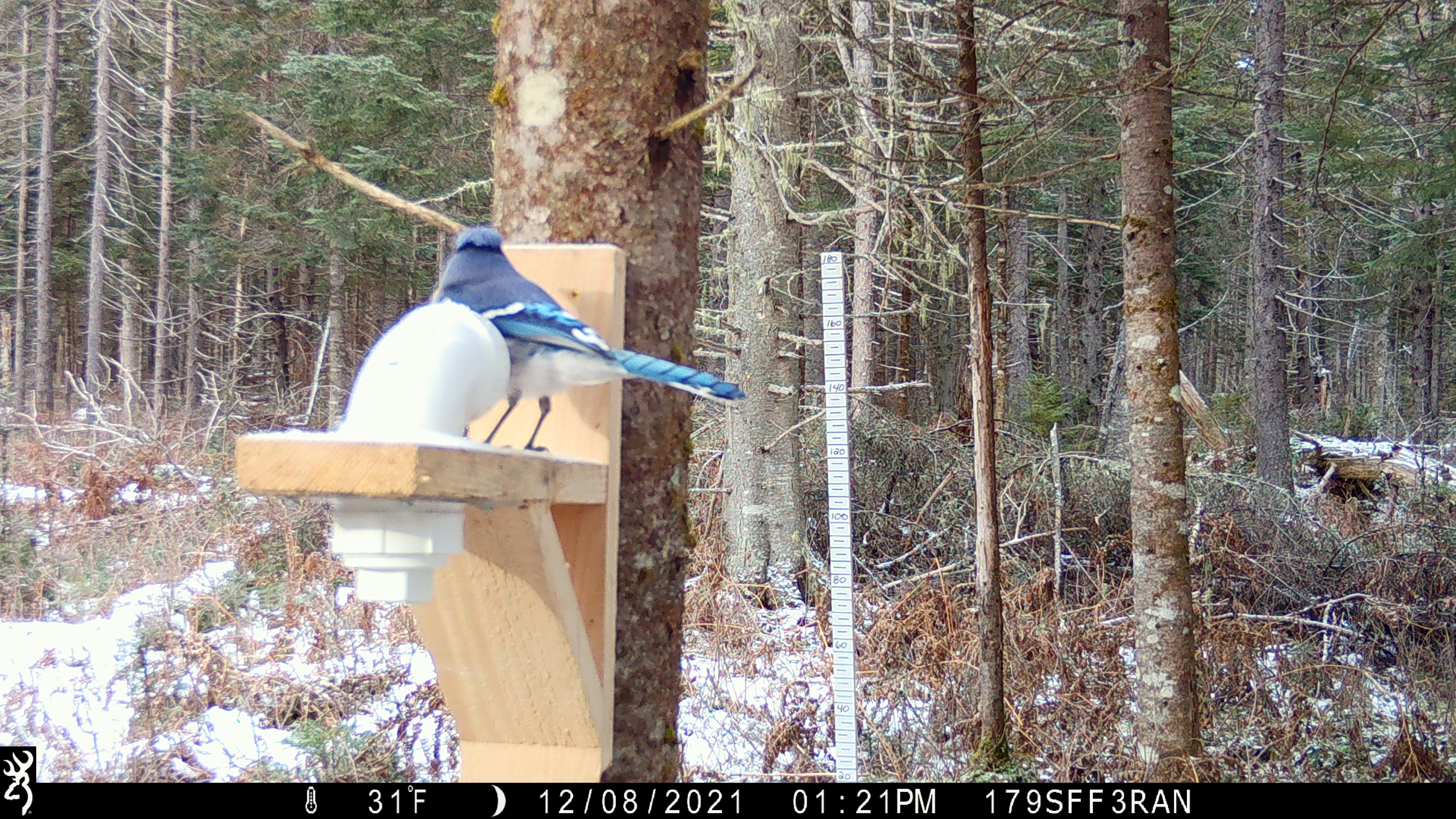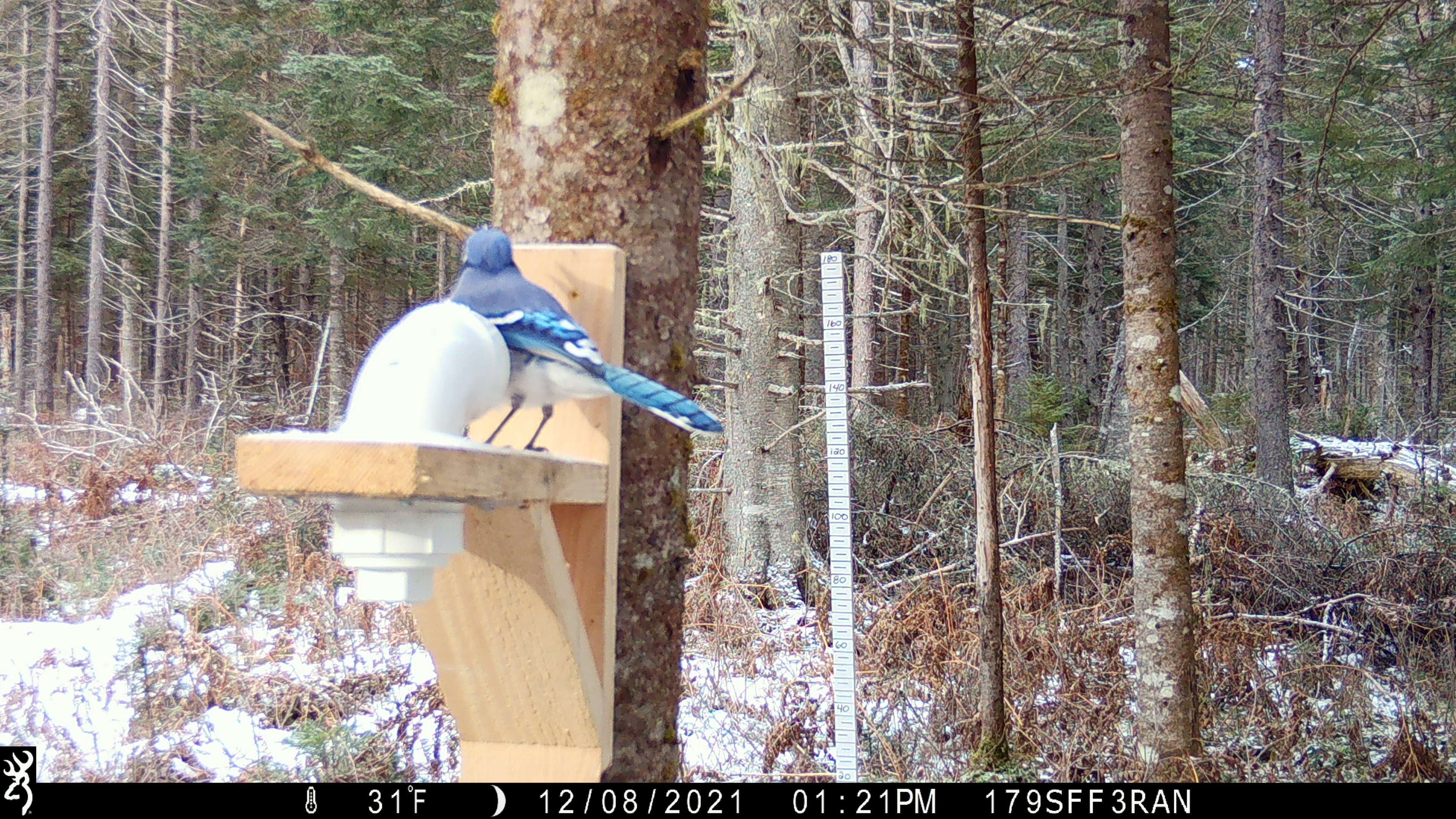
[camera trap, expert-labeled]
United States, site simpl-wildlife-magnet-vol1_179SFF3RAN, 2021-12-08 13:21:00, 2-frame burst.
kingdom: Animalia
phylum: Chordata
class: Aves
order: Passeriformes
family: Corvidae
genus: Cyanocitta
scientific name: Cyanocitta cristata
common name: blue jay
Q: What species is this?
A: Blue jay (Cyanocitta cristata).